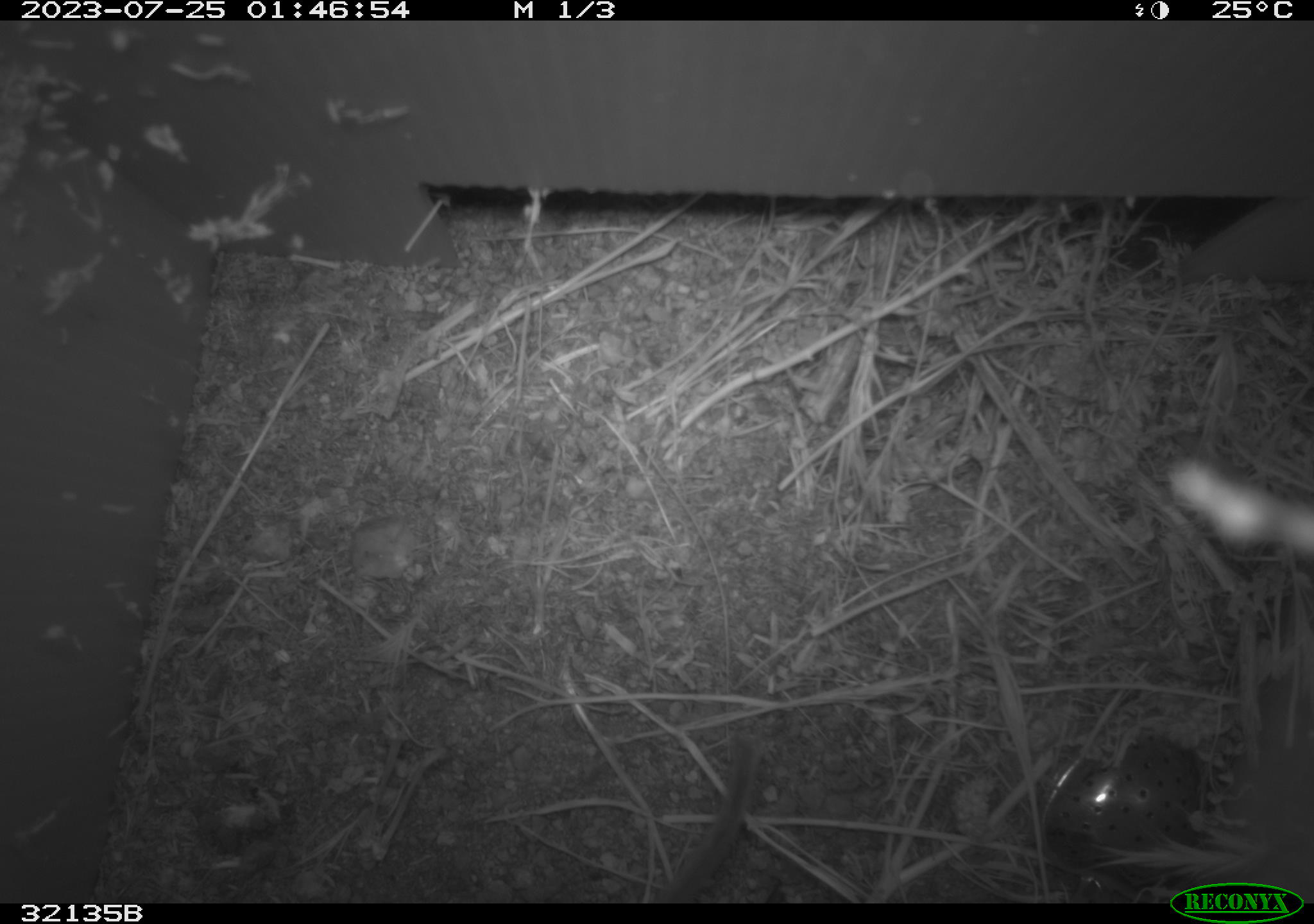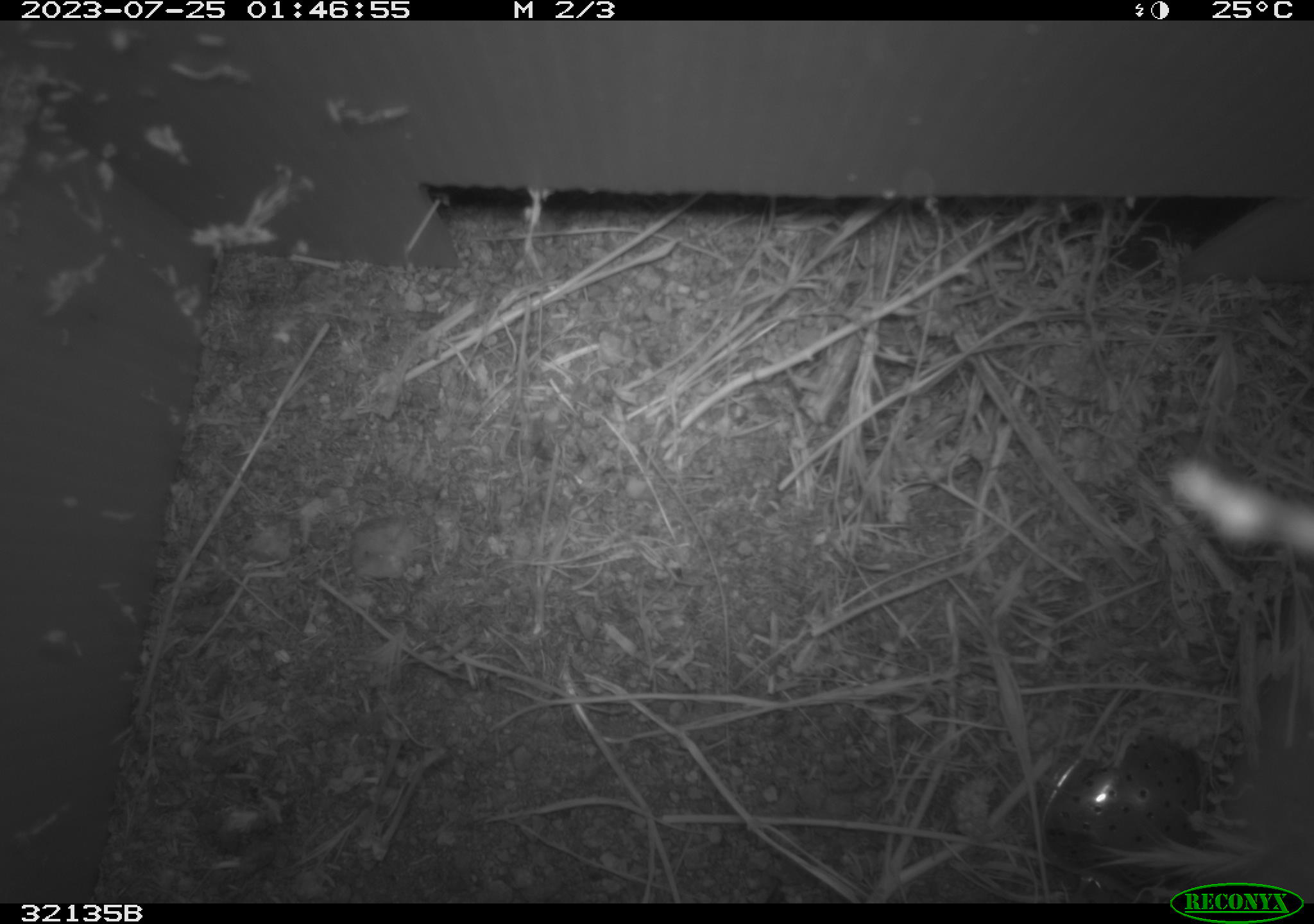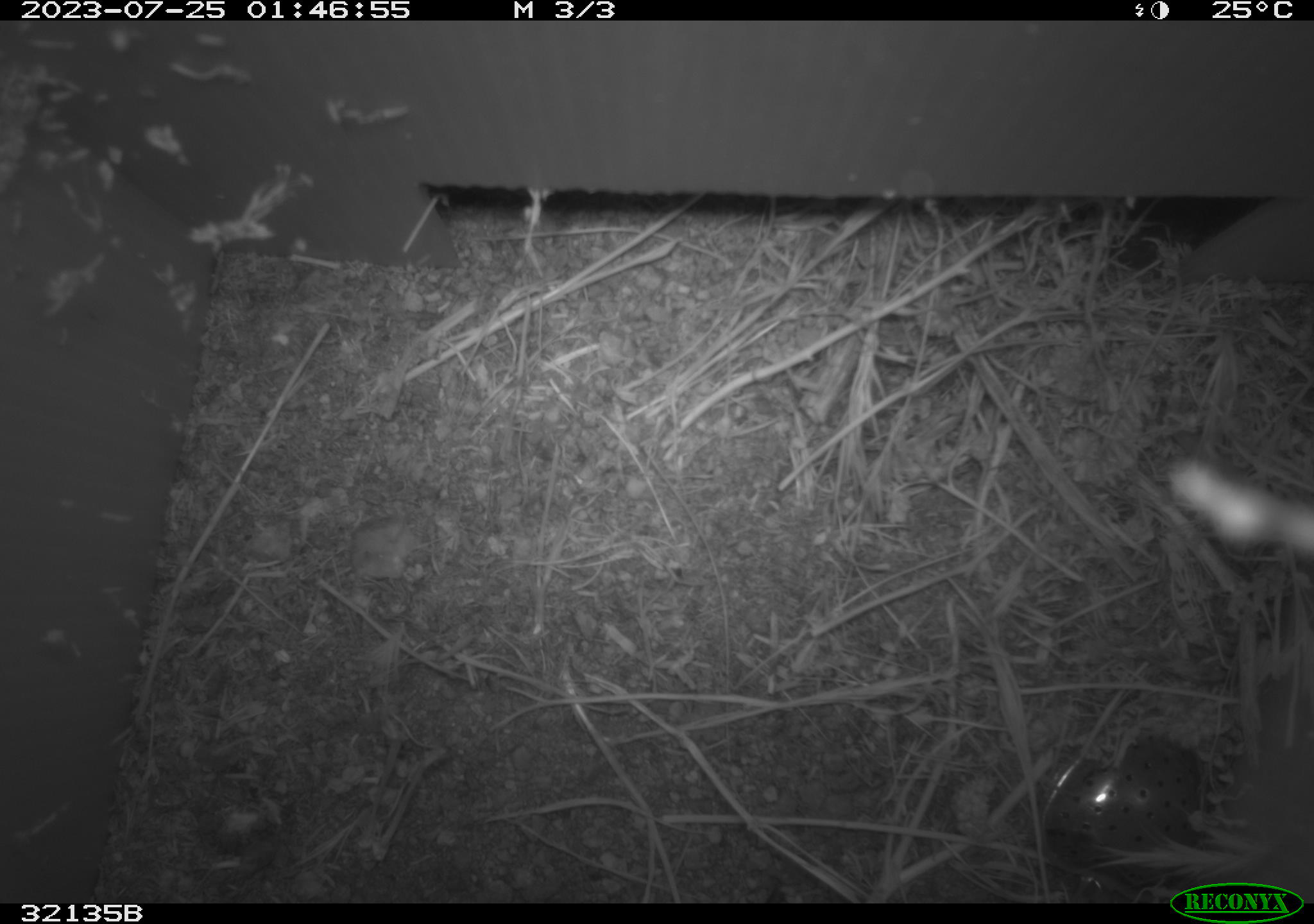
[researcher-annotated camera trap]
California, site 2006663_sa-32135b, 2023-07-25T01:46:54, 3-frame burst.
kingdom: Animalia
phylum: Chordata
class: Mammalia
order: Rodentia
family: Cricetidae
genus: Neotoma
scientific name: Neotoma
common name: pack rat or woodrat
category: neotoma species